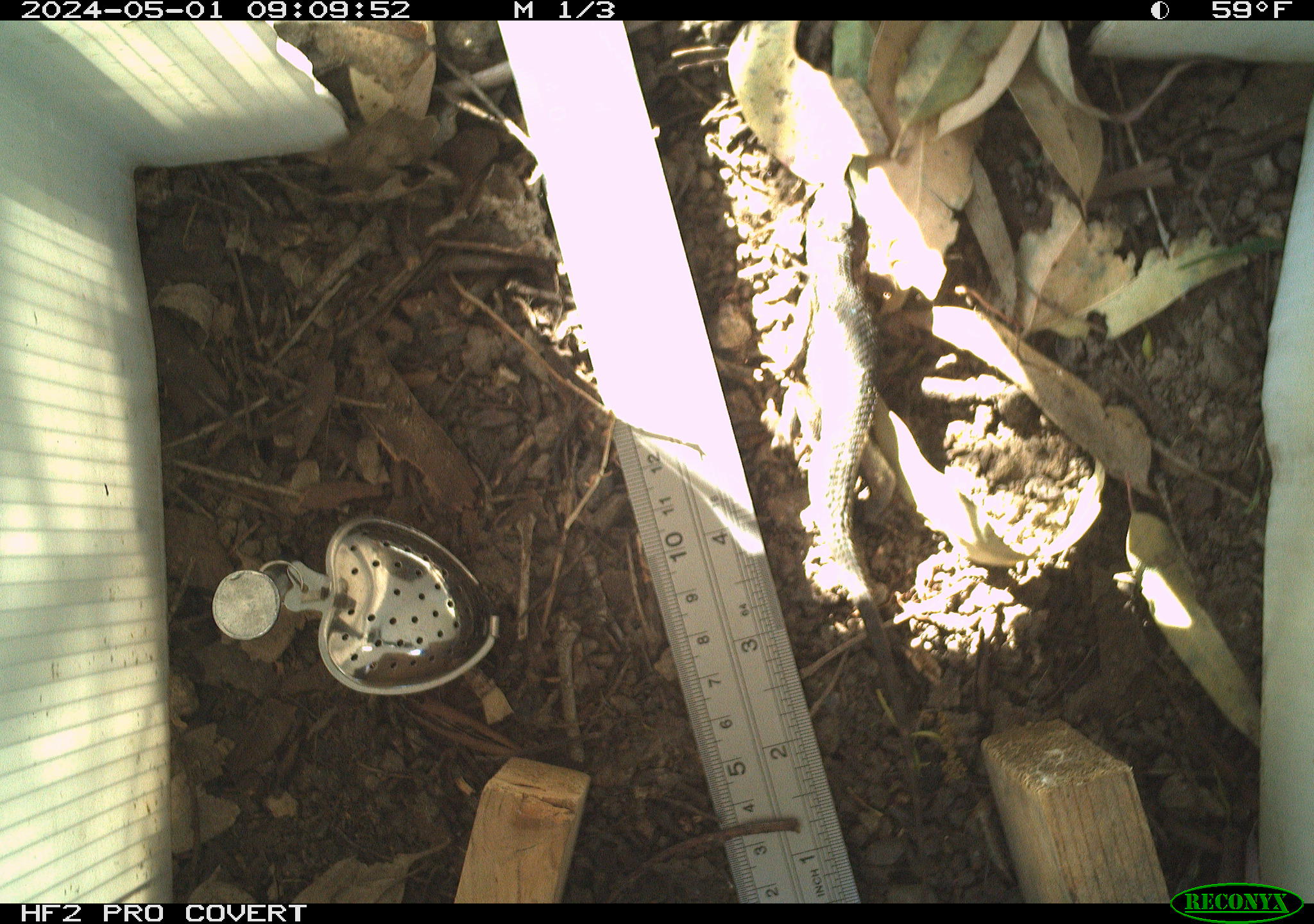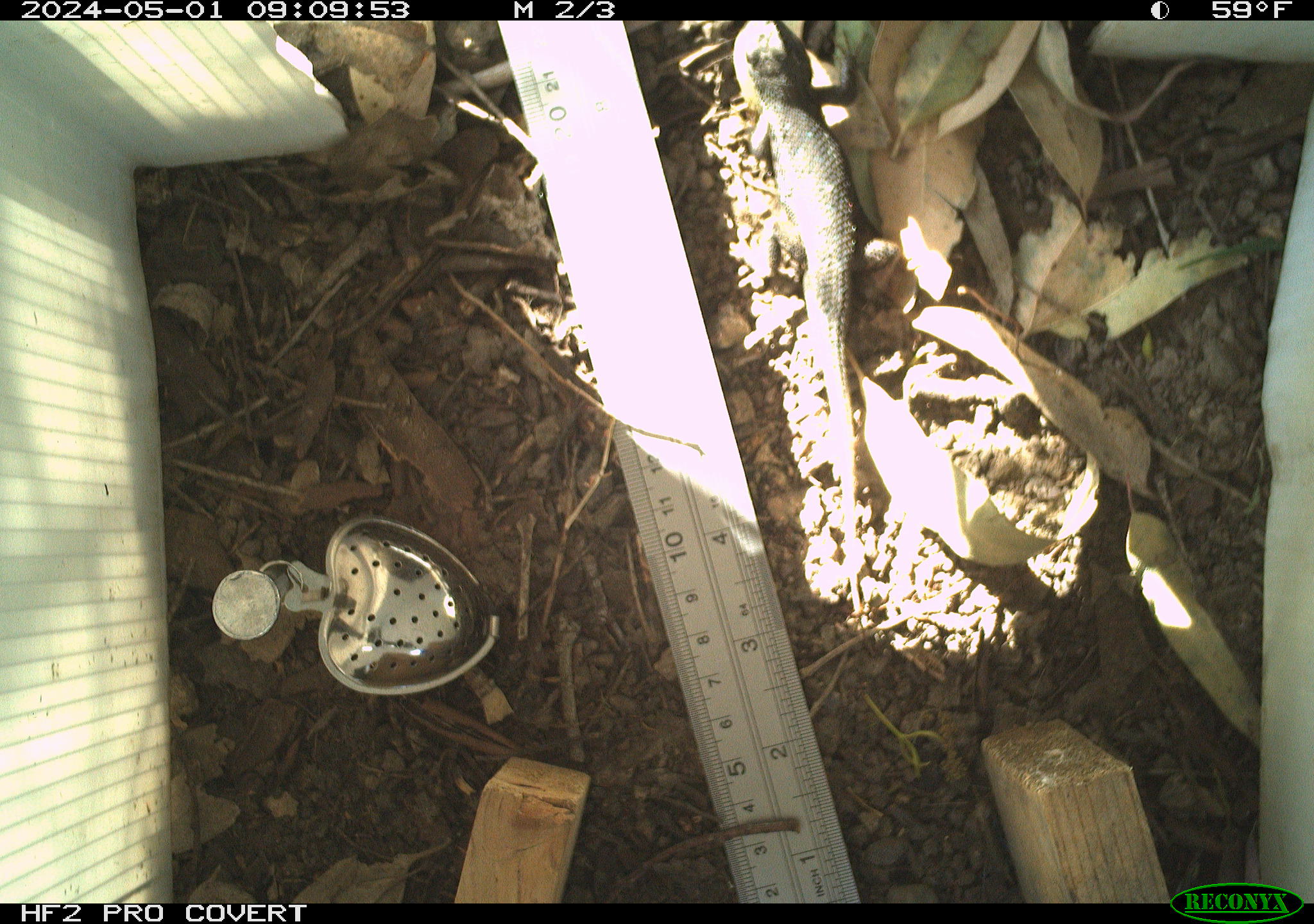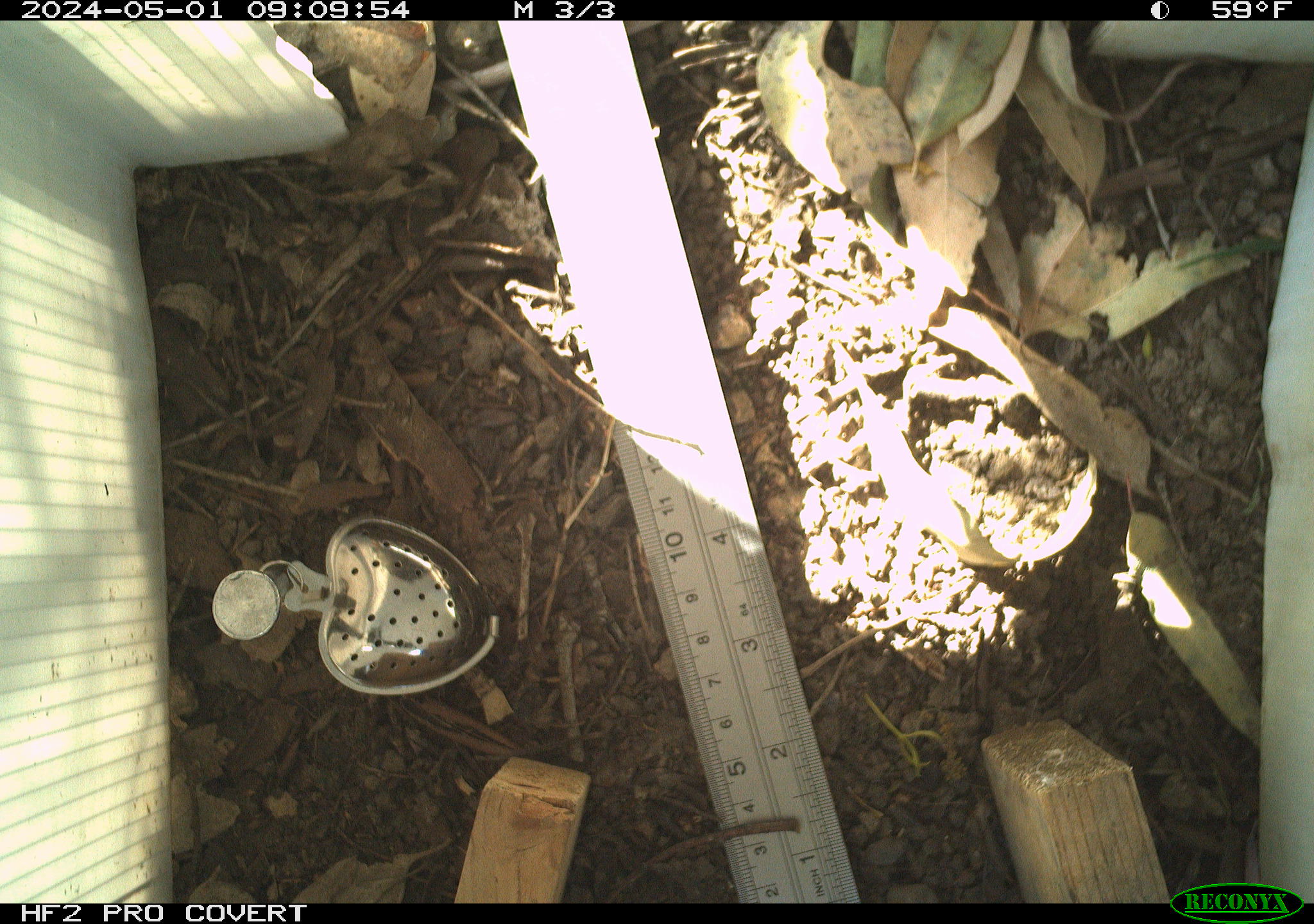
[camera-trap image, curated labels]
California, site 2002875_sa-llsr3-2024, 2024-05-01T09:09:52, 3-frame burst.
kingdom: Animalia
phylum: Chordata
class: Reptilia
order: Squamata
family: Phrynosomatidae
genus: Sceloporus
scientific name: Sceloporus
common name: spiny lizards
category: sceloporus species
Sceloporus species (spiny lizards) (Sceloporus).